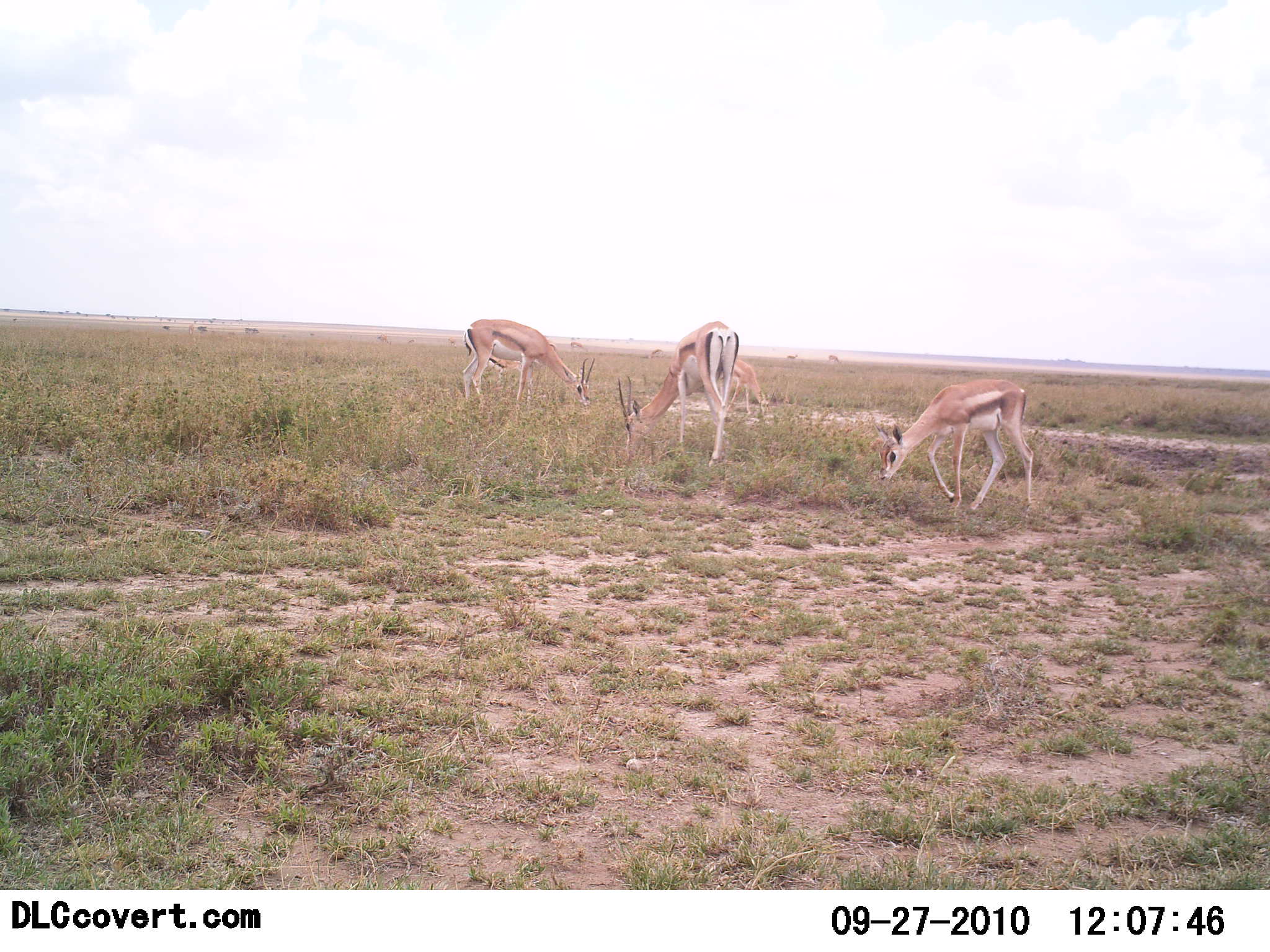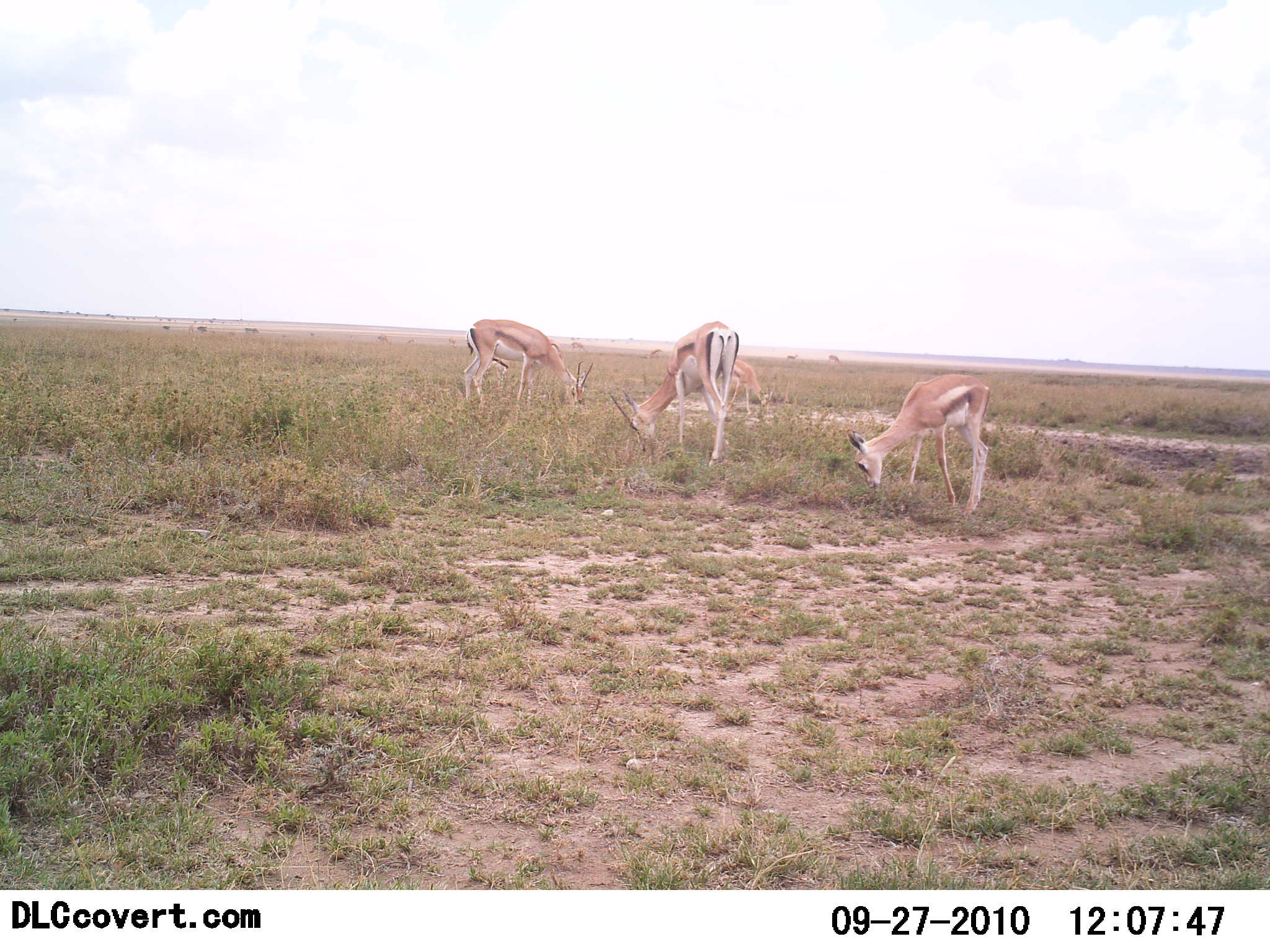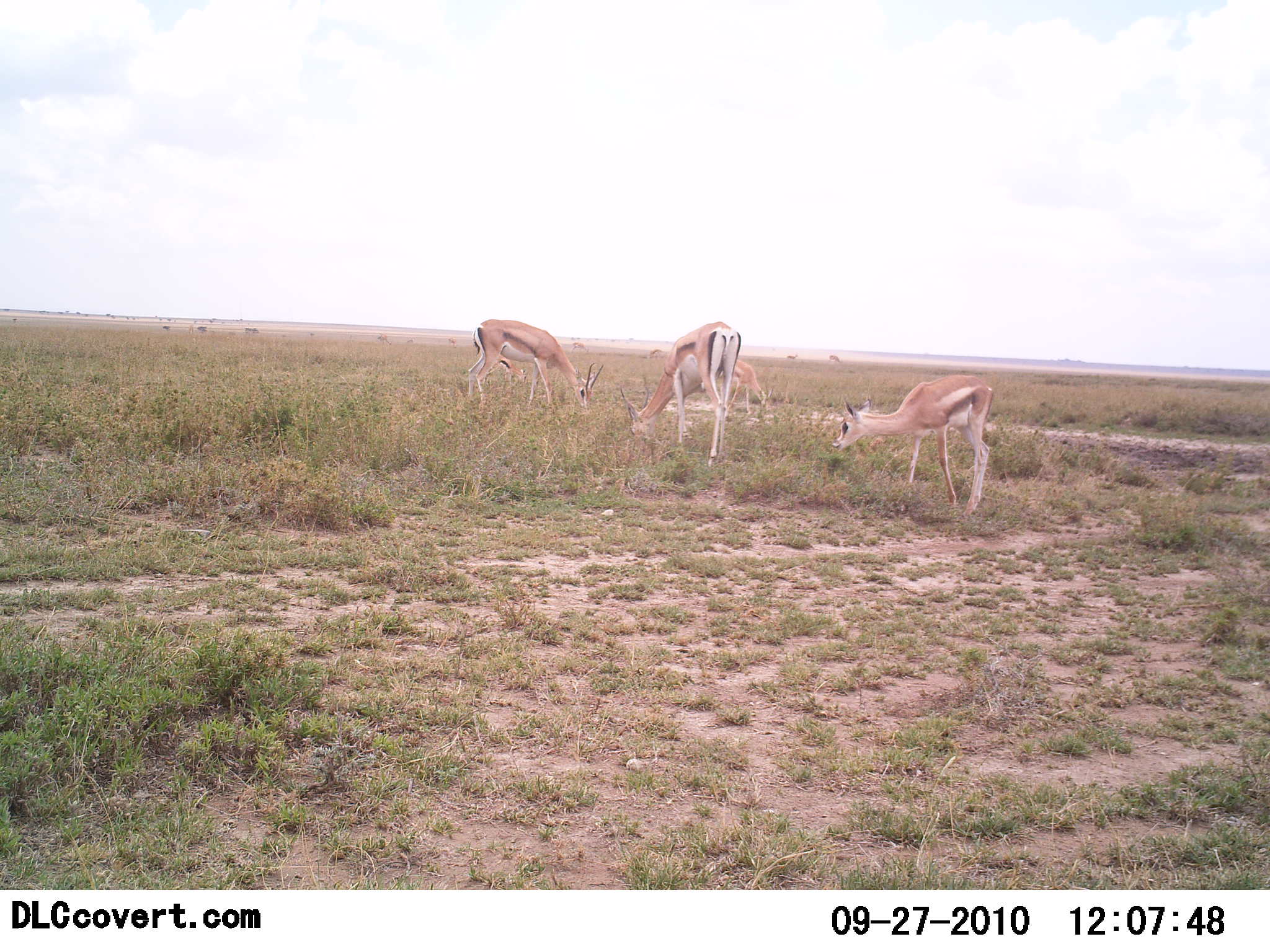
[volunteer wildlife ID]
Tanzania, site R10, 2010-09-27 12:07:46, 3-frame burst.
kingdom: Animalia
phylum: Chordata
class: Mammalia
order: Artiodactyla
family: Bovidae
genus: Eudorcas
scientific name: Eudorcas thomsonii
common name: thomson's gazelle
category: gazellethomsons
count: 4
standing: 20%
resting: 0%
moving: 0%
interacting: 0%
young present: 13%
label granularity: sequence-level